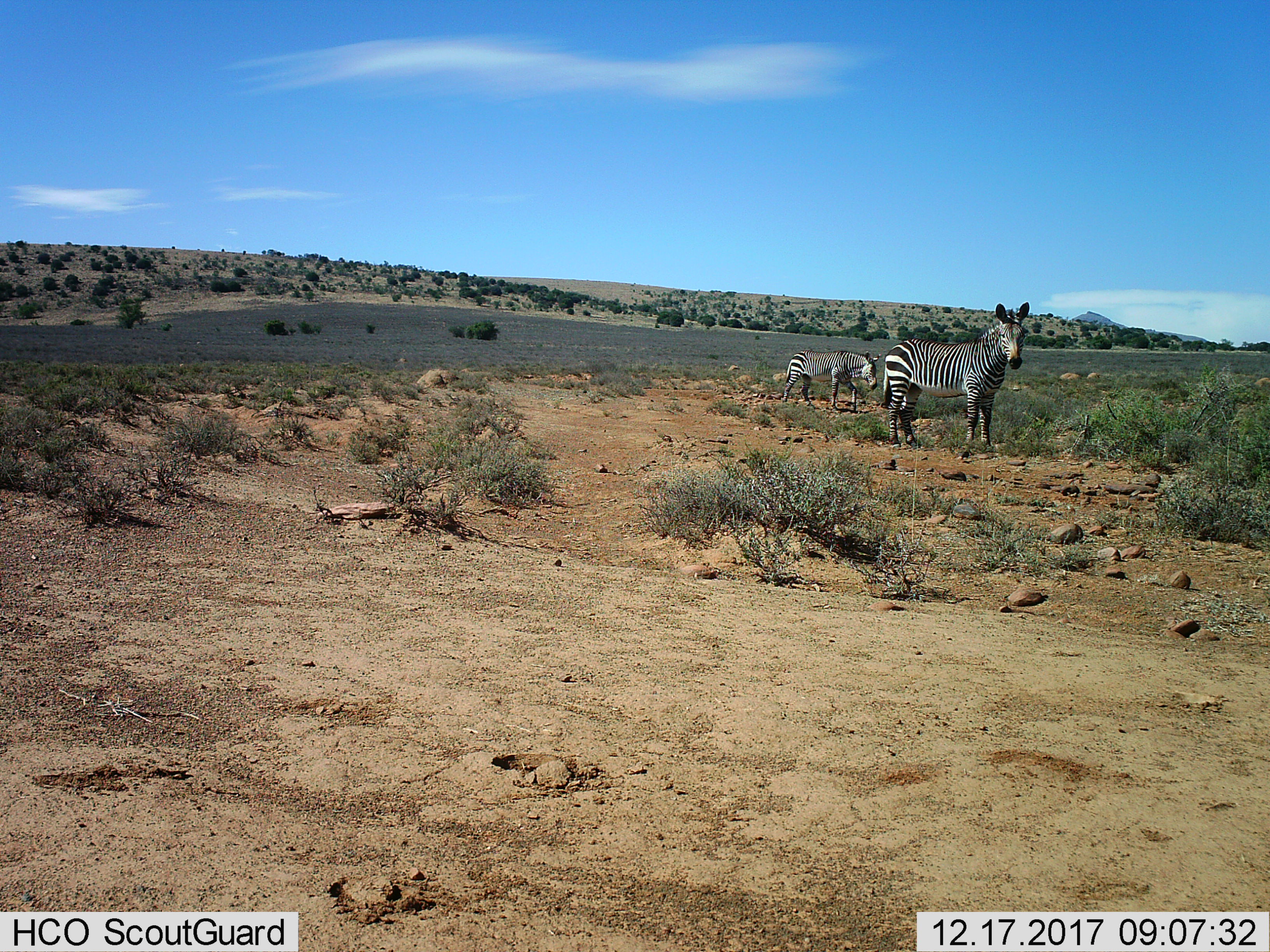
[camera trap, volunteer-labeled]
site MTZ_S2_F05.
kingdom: Animalia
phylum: Chordata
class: Mammalia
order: Perissodactyla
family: Equidae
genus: Equus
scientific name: Equus zebra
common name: mountain zebra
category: zebramountain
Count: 2.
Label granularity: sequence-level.